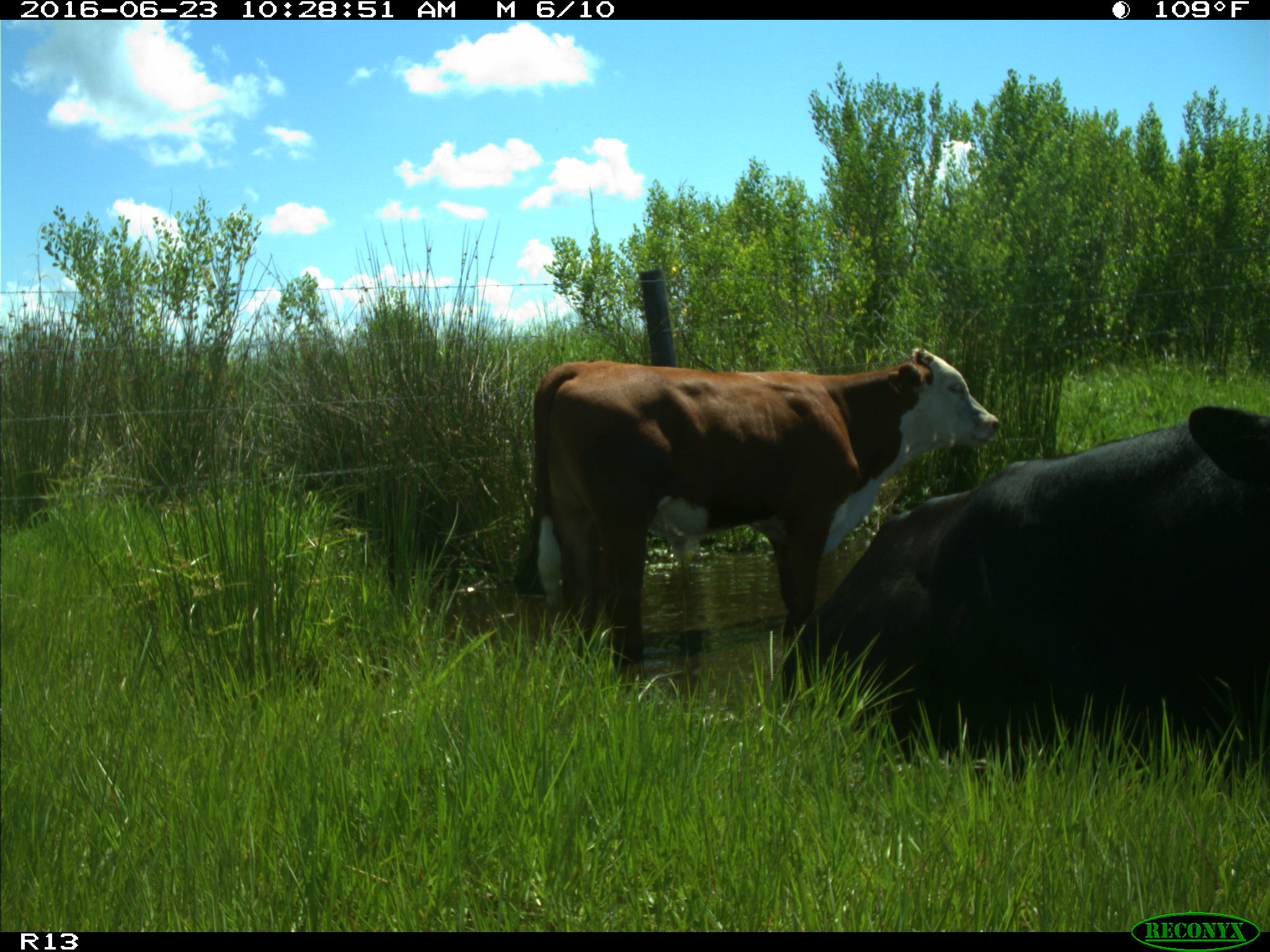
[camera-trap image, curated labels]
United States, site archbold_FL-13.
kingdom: Animalia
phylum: Chordata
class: Mammalia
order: Artiodactyla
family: Bovidae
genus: Bos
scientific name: Bos taurus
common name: domestic cow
Bos taurus (domestic cow).